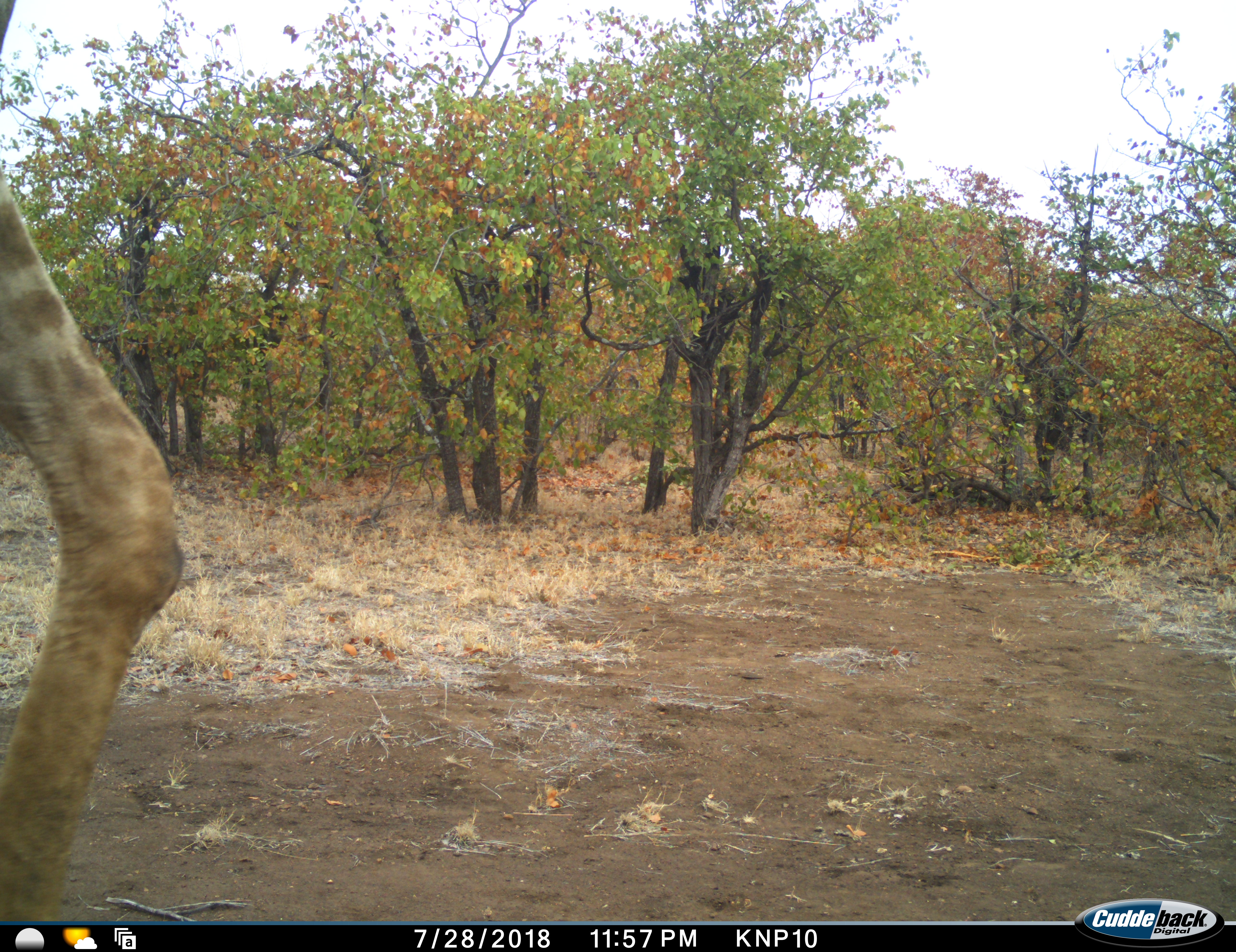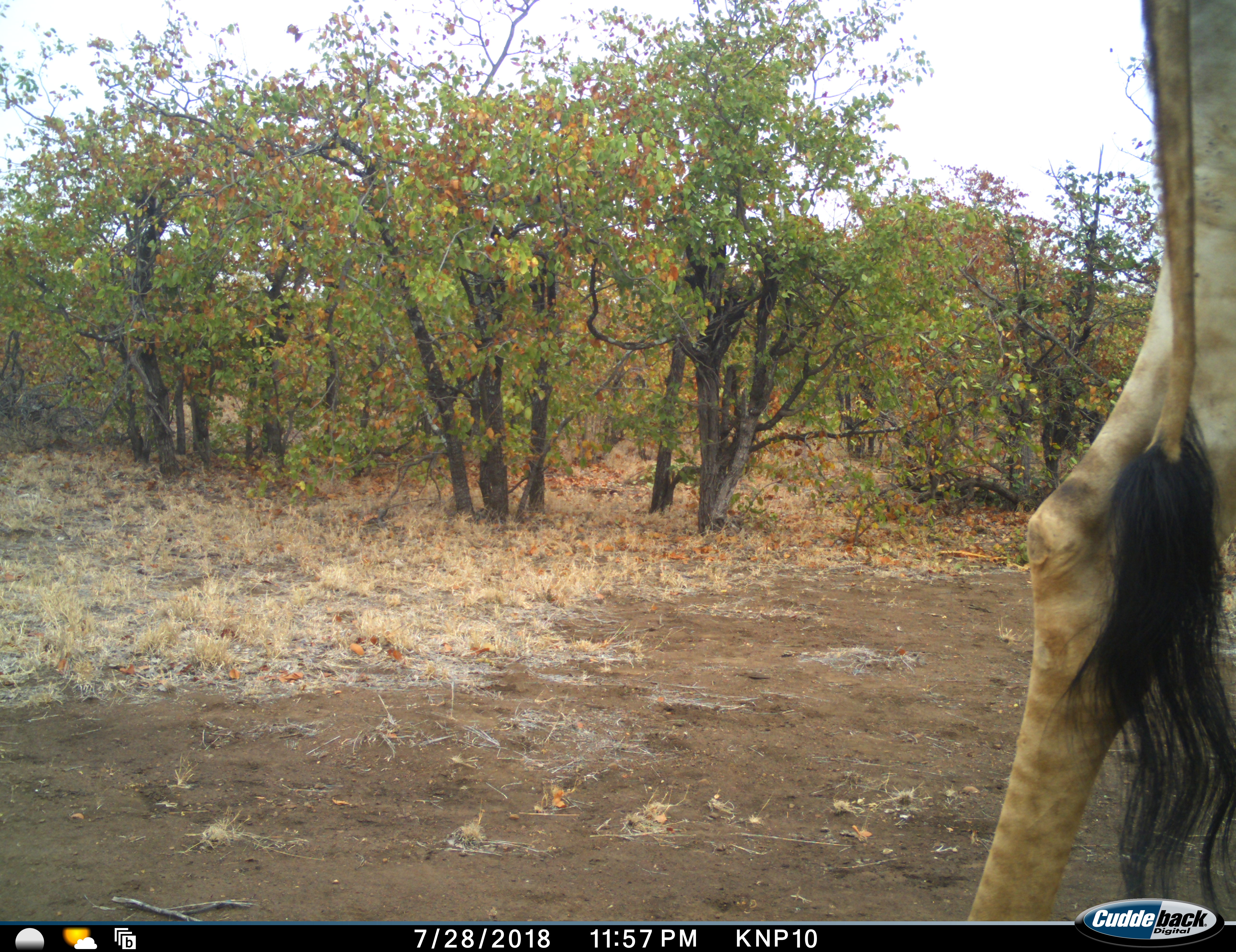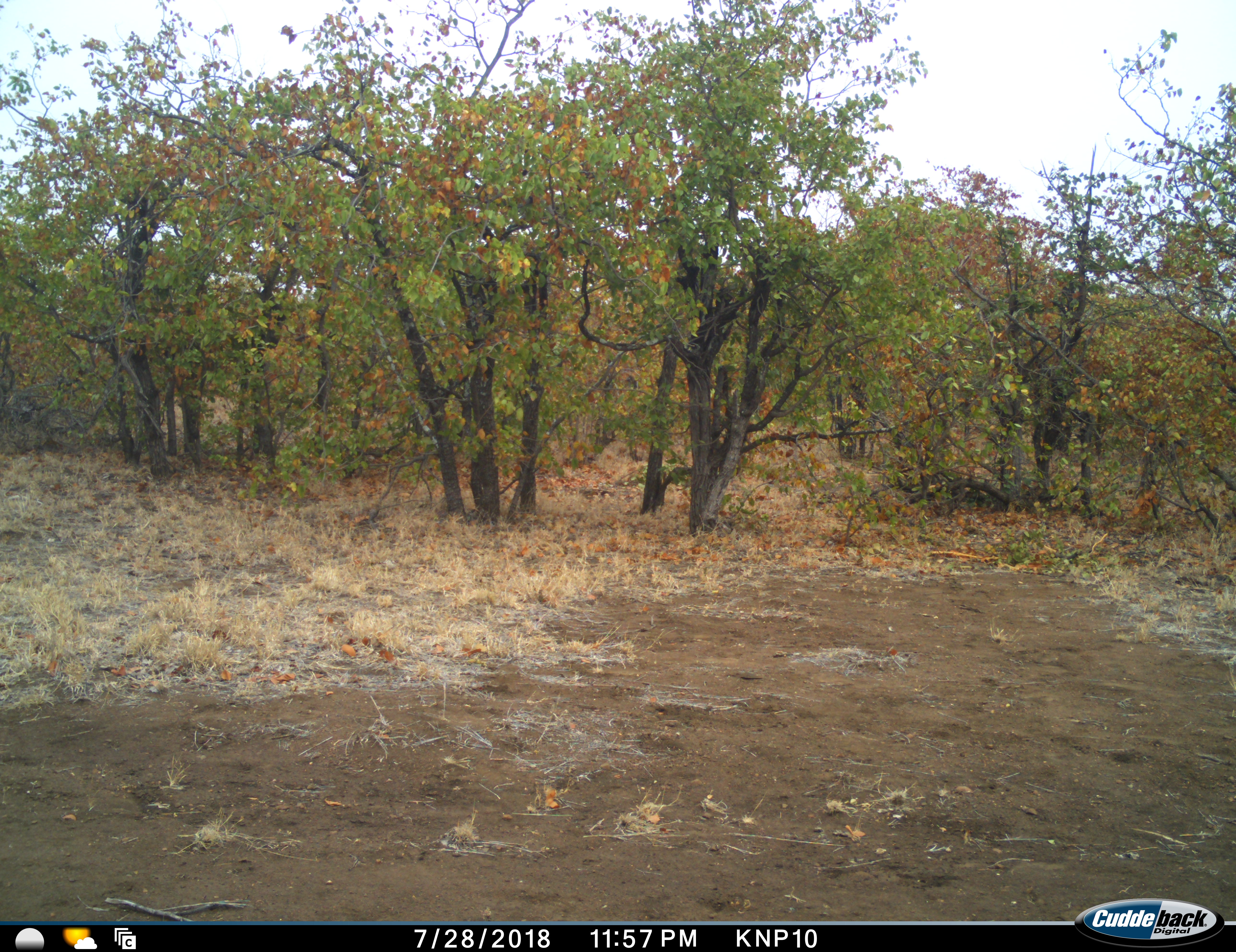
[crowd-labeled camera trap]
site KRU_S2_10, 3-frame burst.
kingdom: Animalia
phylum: Chordata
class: Mammalia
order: Artiodactyla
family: Giraffidae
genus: Giraffa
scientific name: Giraffa camelopardalis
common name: giraffe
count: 1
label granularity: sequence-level